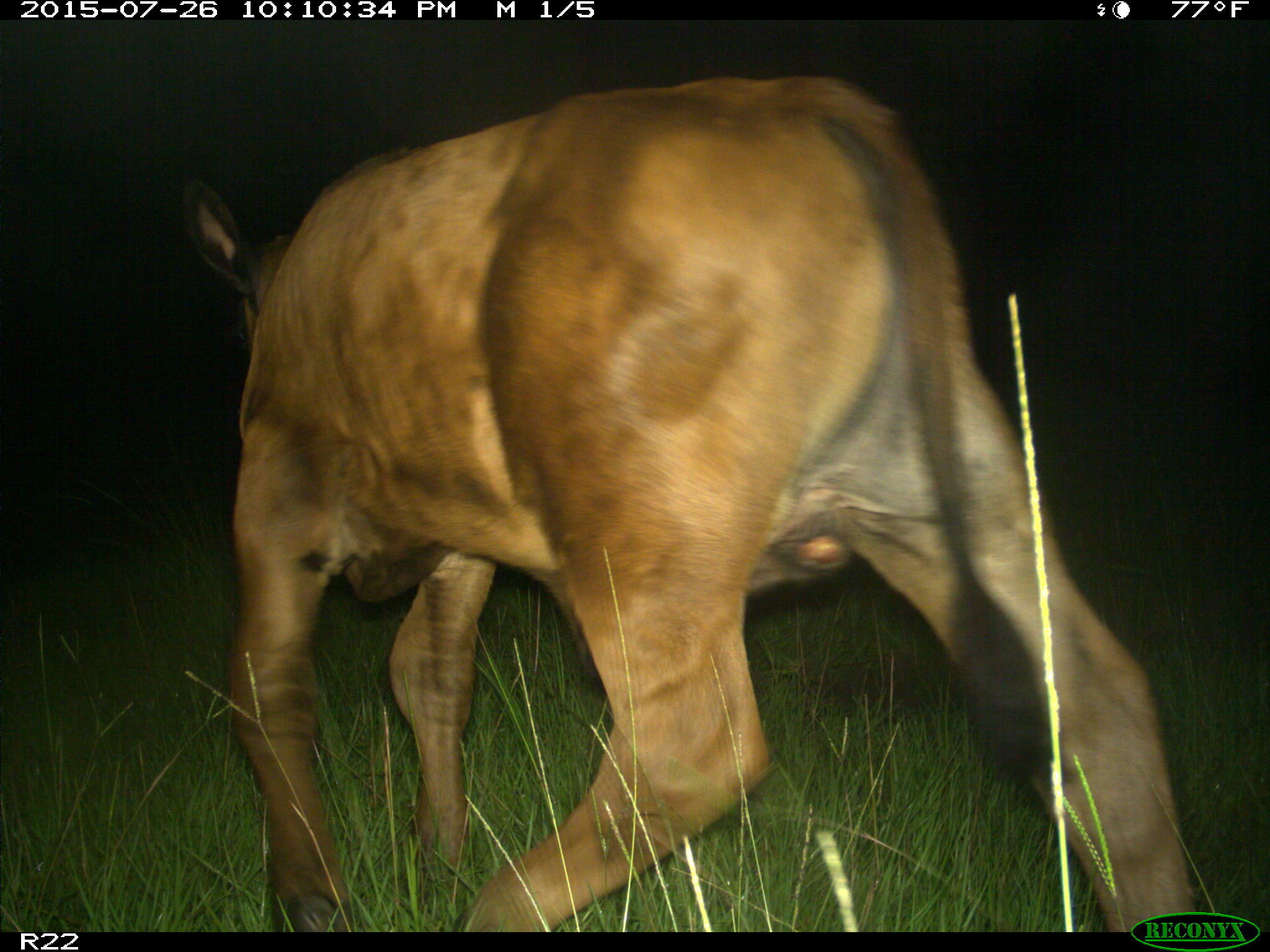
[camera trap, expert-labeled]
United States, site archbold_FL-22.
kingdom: Animalia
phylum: Chordata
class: Mammalia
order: Artiodactyla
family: Bovidae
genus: Bos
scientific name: Bos taurus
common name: domestic cow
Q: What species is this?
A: Bos taurus (domestic cow).